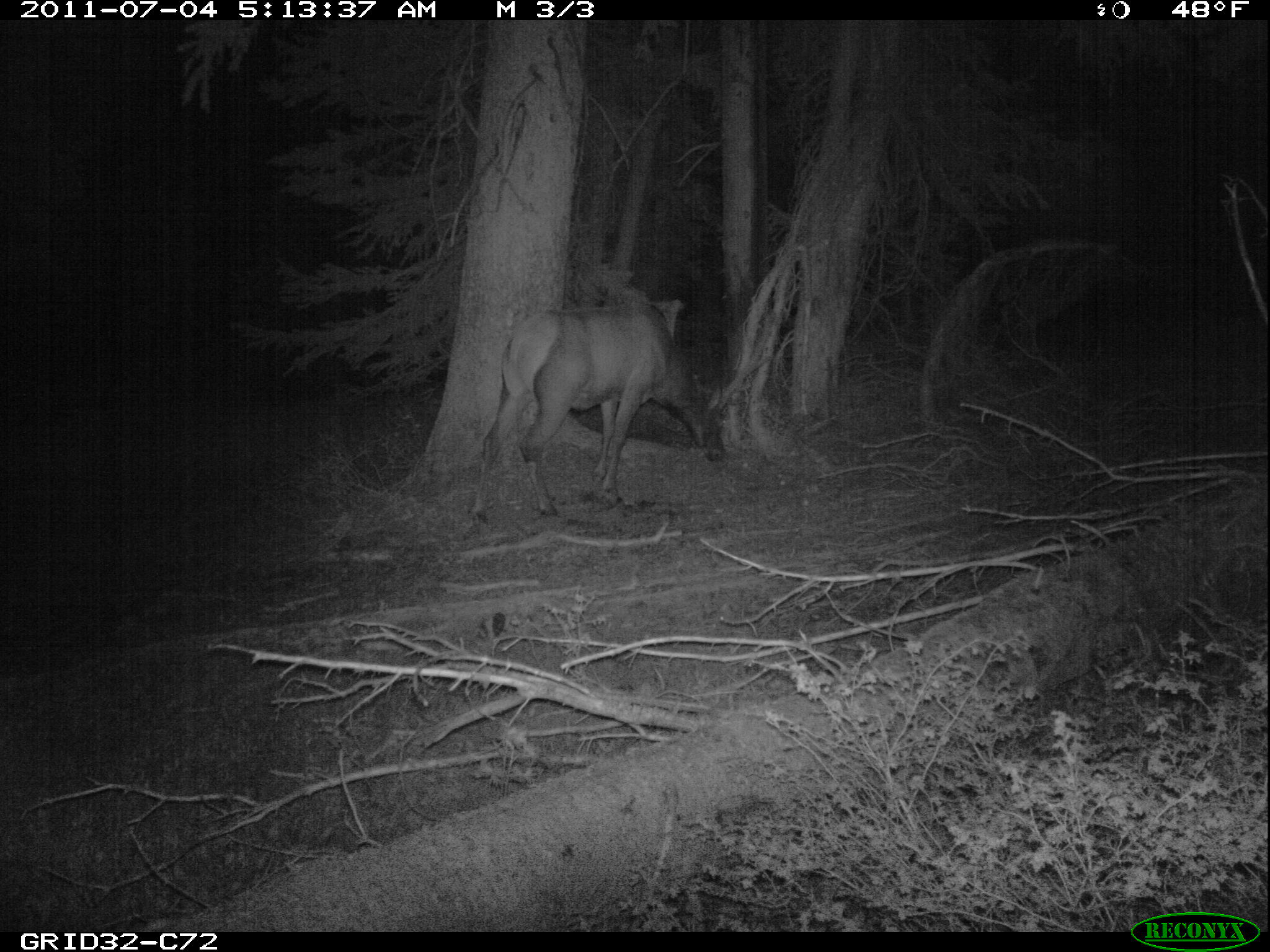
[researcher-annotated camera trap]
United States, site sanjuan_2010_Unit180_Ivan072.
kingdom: Animalia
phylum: Chordata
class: Mammalia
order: Artiodactyla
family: Cervidae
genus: Cervus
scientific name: Cervus elaphus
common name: red deer